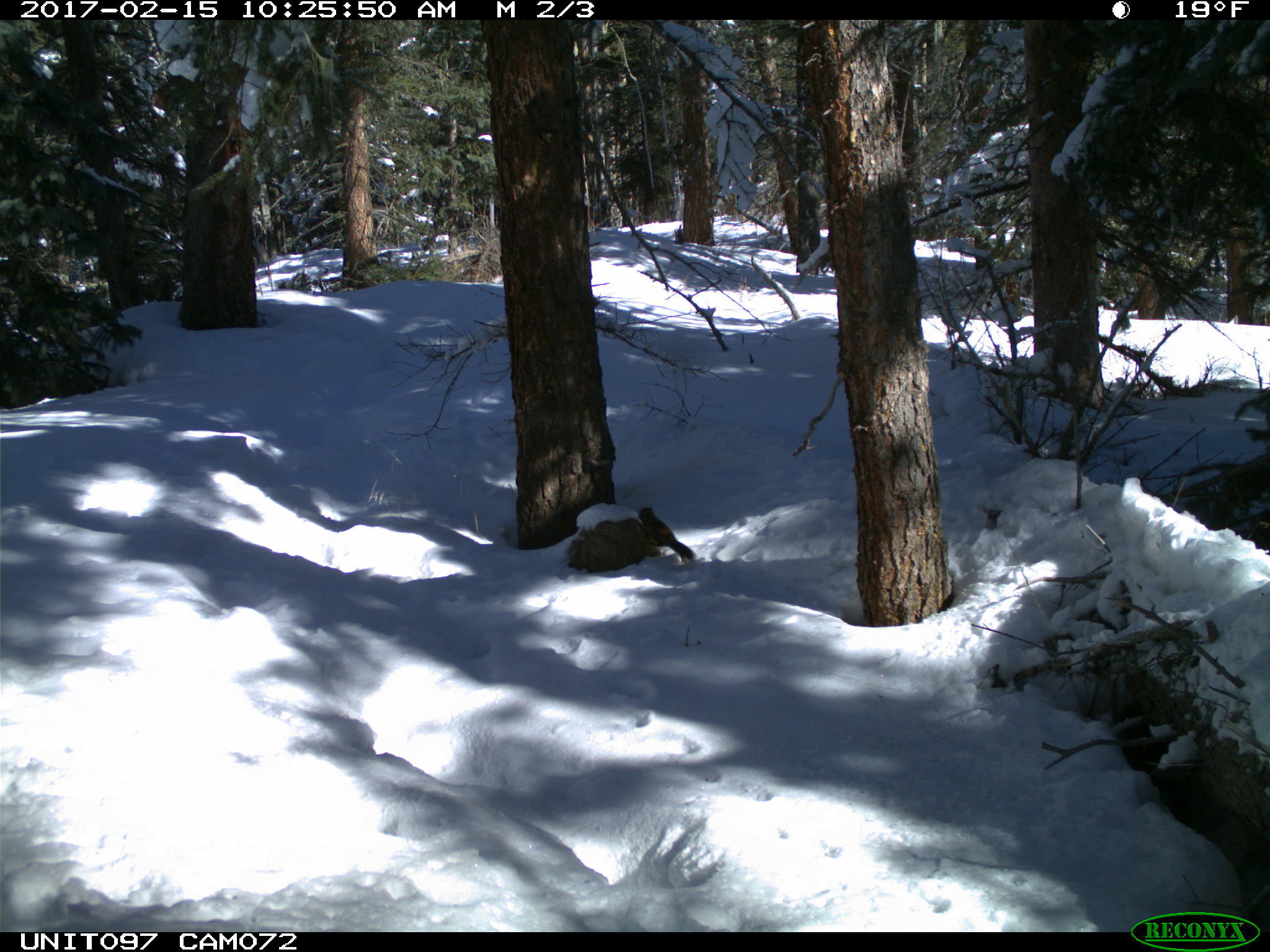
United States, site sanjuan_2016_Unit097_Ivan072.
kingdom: Animalia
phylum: Chordata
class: Mammalia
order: Rodentia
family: Sciuridae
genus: Tamiasciurus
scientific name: Tamiasciurus hudsonicus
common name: american red squirrel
Tamiasciurus hudsonicus (american red squirrel).